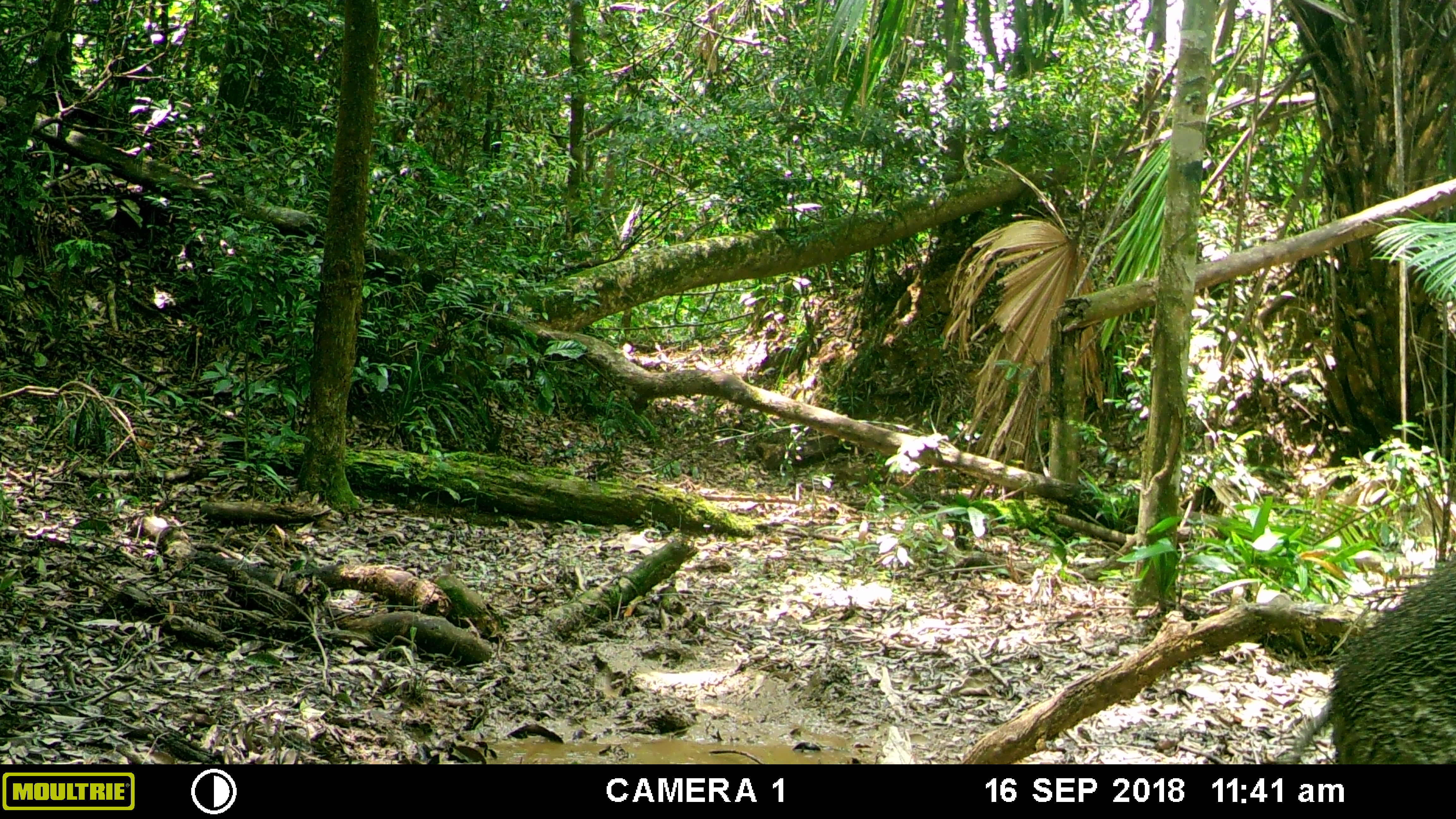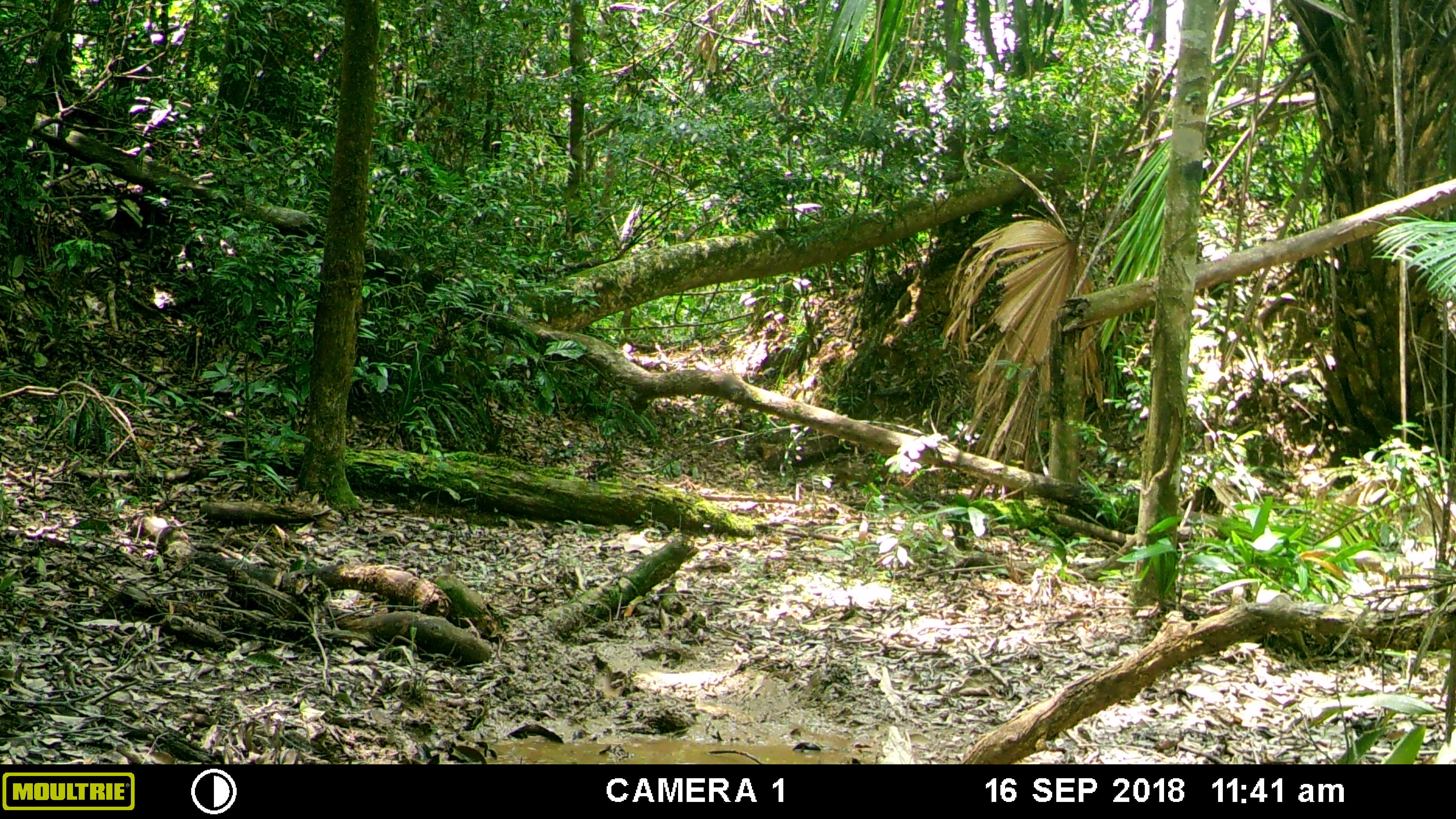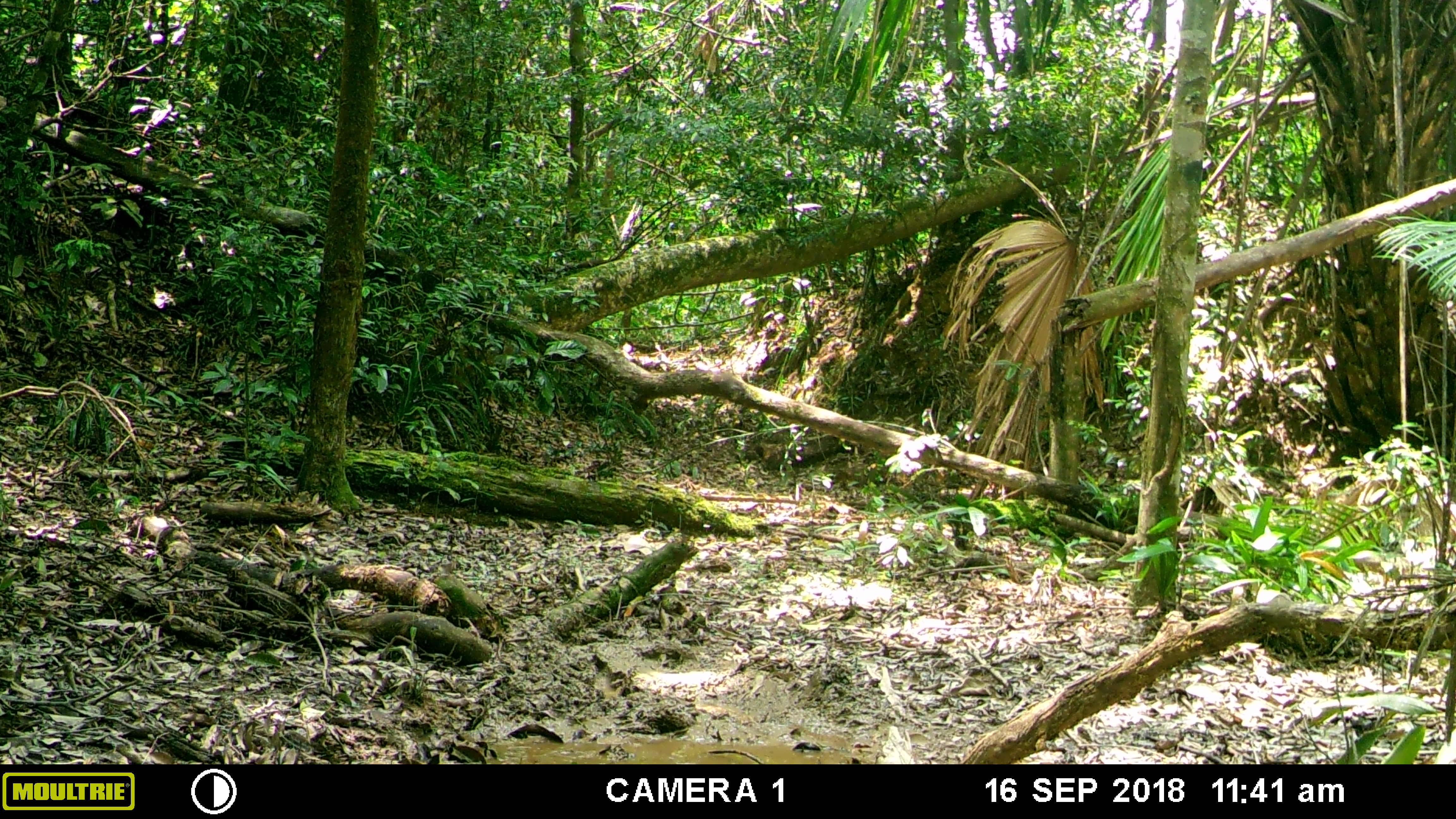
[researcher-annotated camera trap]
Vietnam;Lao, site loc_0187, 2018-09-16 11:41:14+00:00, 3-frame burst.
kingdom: Animalia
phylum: Chordata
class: Mammalia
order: Artiodactyla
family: Suidae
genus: Sus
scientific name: Sus scrofa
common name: eurasian wild pig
Eurasian wild pig (Sus scrofa). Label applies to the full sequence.